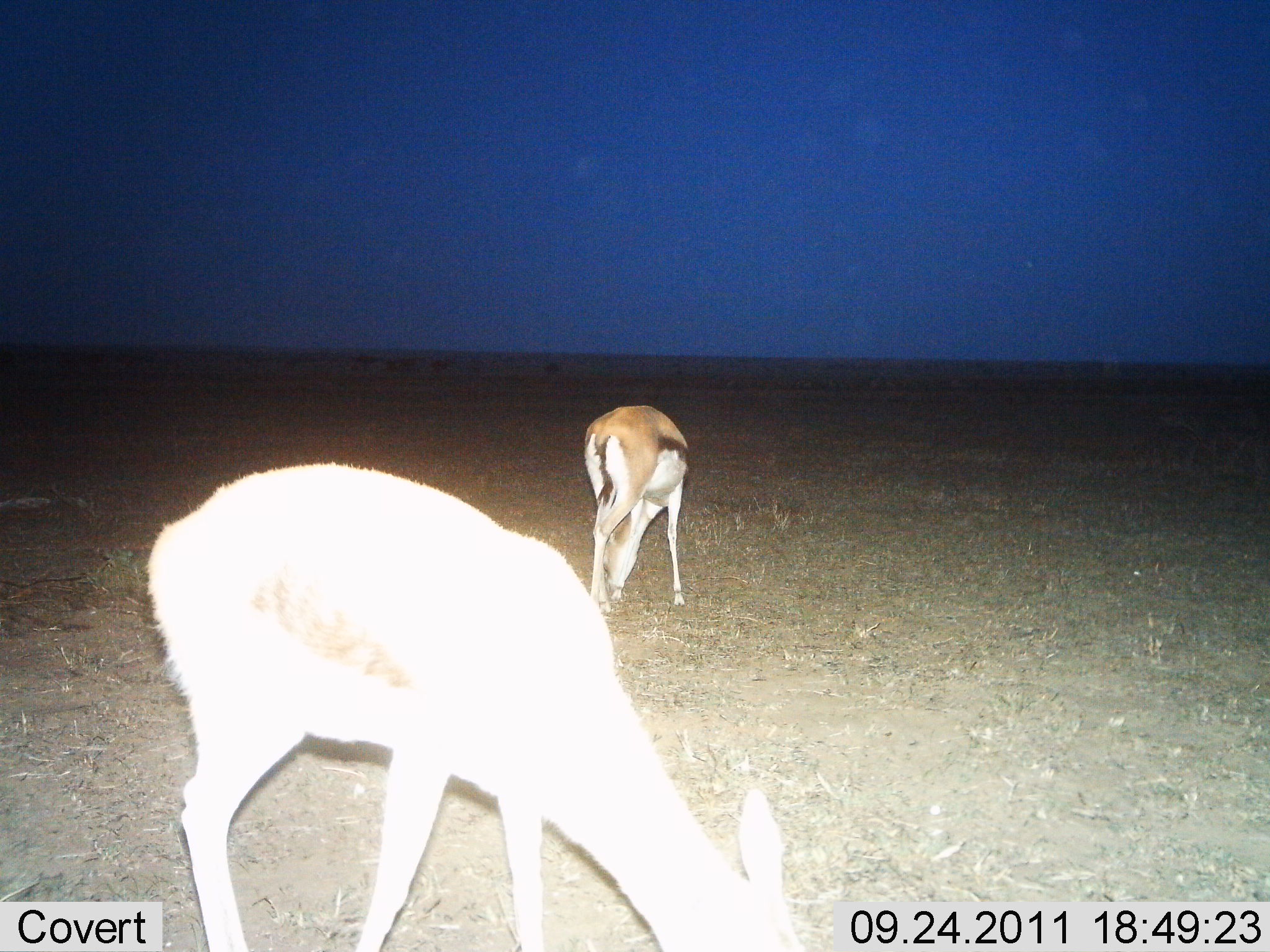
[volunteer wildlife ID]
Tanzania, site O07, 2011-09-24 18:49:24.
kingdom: Animalia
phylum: Chordata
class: Mammalia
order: Artiodactyla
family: Bovidae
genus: Eudorcas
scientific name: Eudorcas thomsonii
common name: thomson's gazelle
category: gazellethomsons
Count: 2.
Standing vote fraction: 25%.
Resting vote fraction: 0%.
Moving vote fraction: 0%.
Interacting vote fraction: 0%.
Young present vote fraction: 0%.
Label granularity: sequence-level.